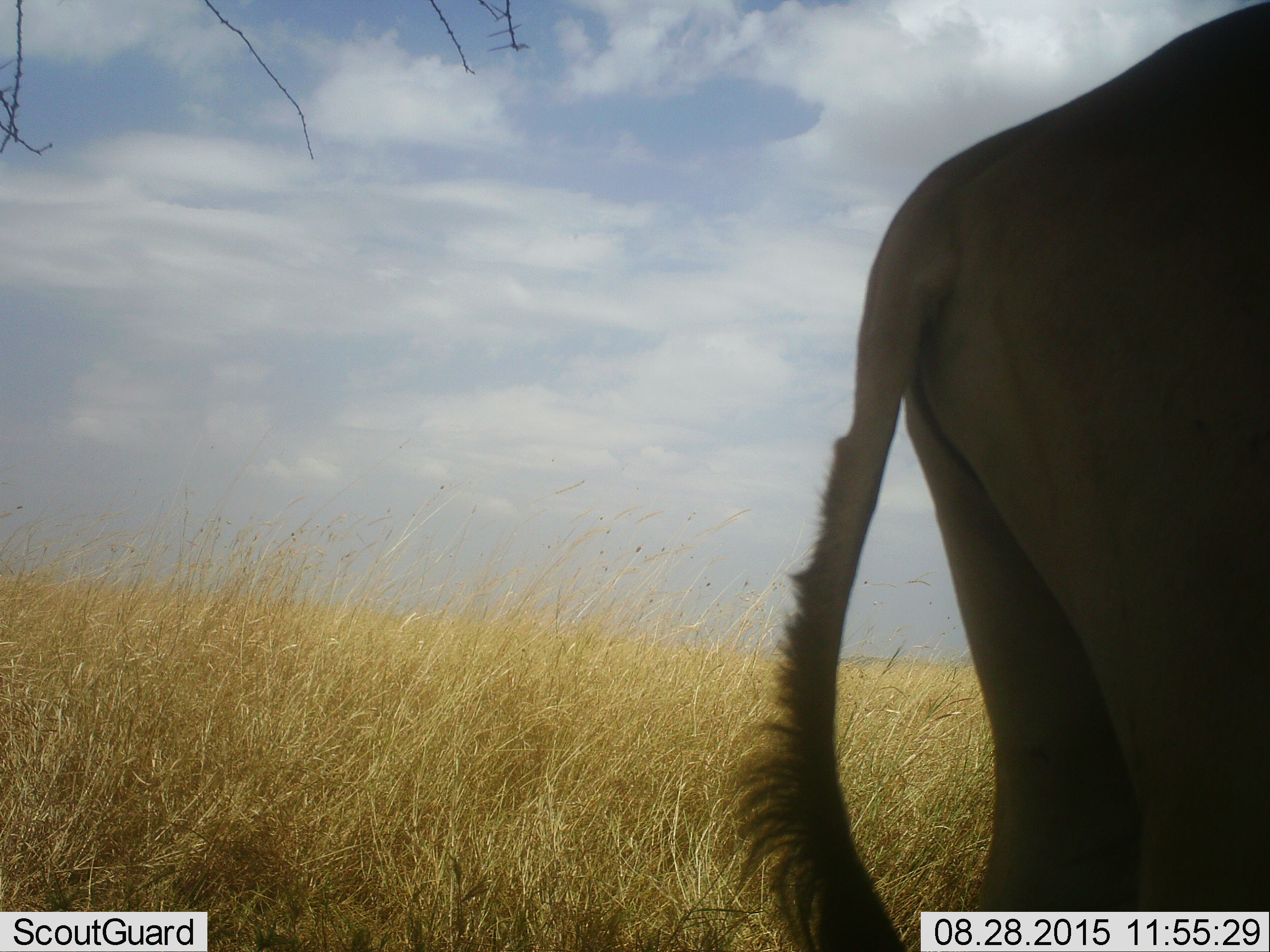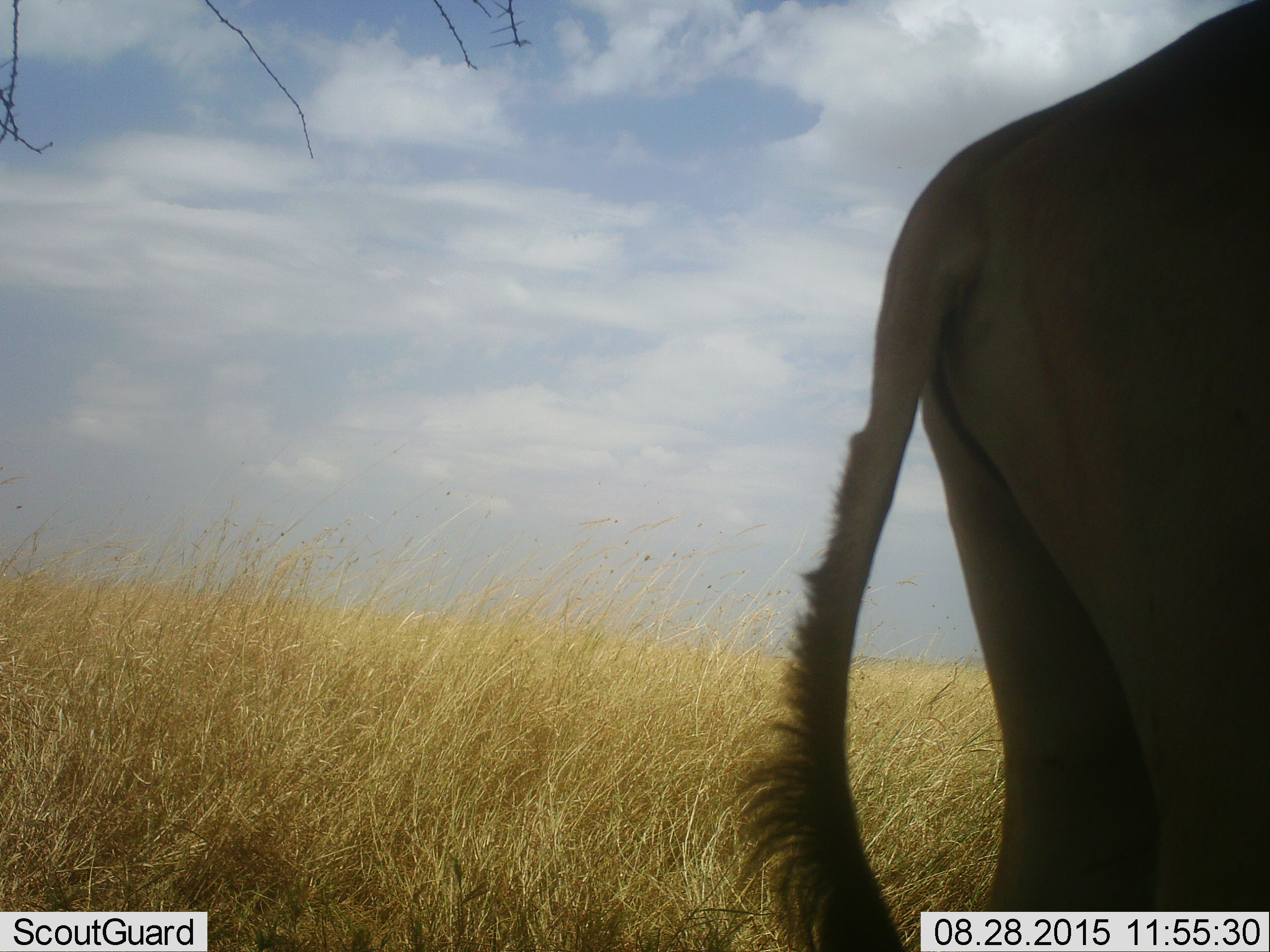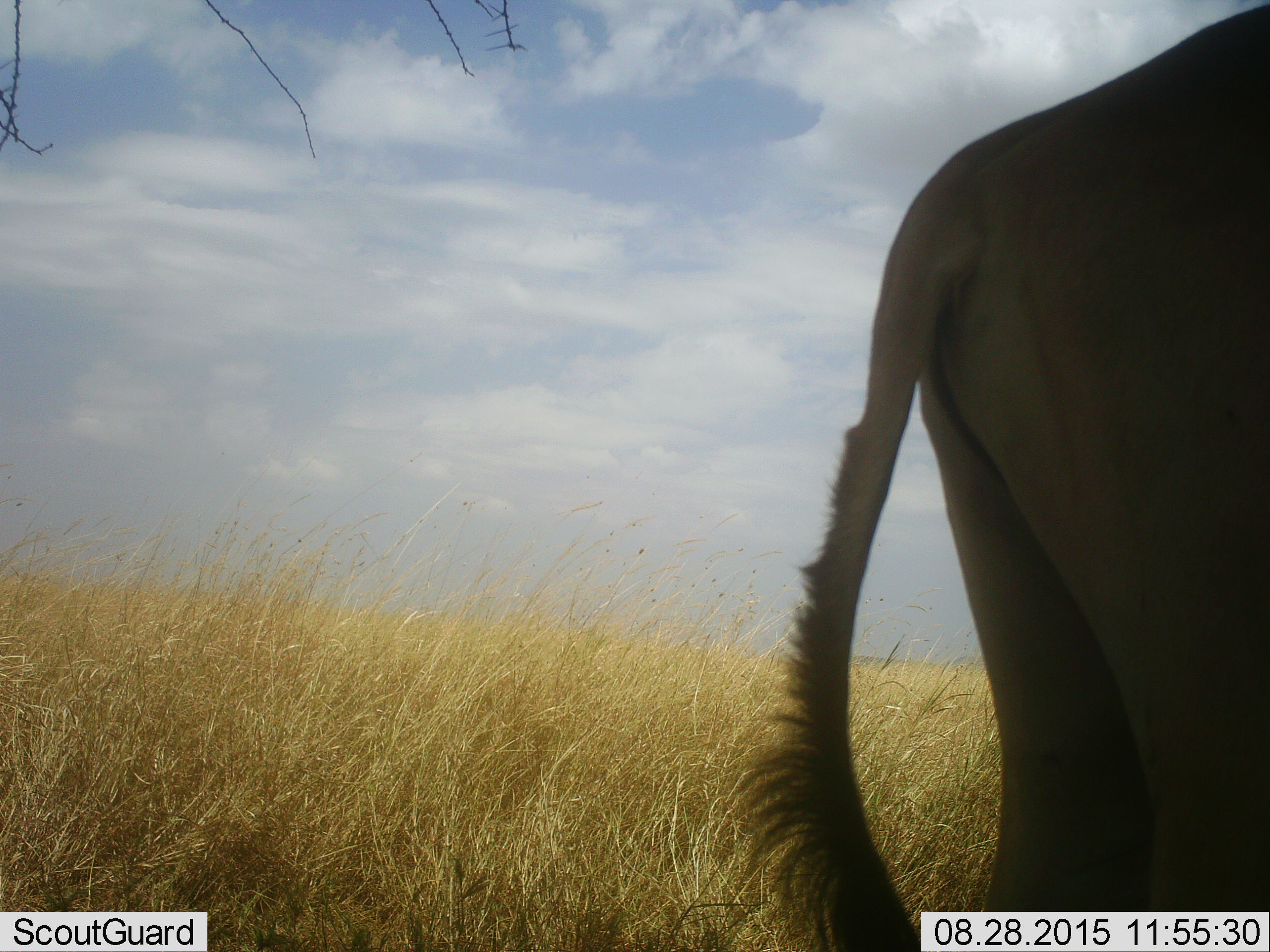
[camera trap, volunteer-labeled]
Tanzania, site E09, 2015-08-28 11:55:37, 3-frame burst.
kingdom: Animalia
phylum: Chordata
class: Mammalia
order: Artiodactyla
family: Bovidae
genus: Alcelaphus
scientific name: Alcelaphus buselaphus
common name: hartebeest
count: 1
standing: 100%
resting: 0%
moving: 0%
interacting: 0%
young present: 0%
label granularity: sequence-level